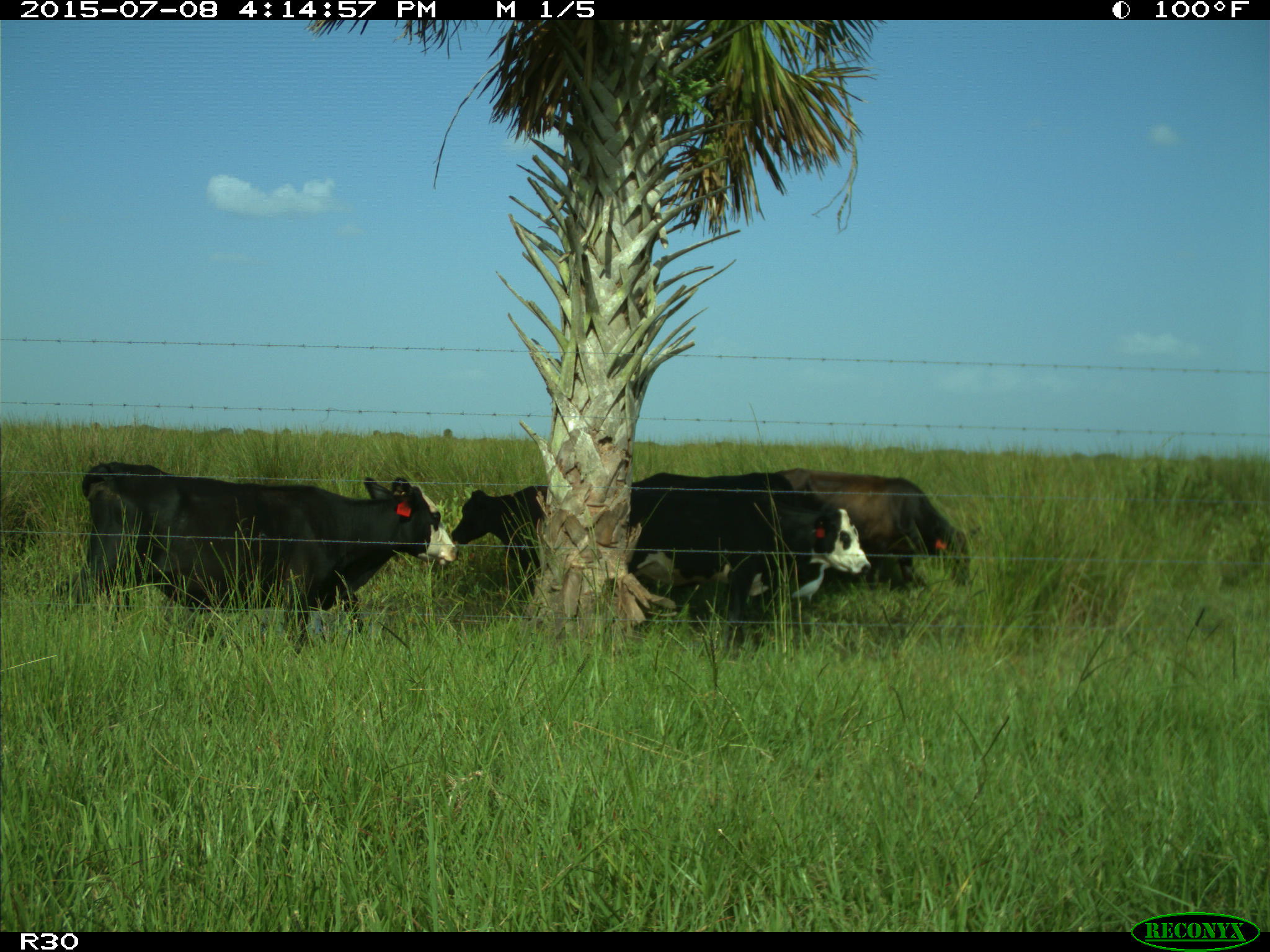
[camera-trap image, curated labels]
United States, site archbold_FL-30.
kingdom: Animalia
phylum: Chordata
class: Mammalia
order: Artiodactyla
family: Bovidae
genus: Bos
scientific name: Bos taurus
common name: domestic cow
Bos taurus (domestic cow).